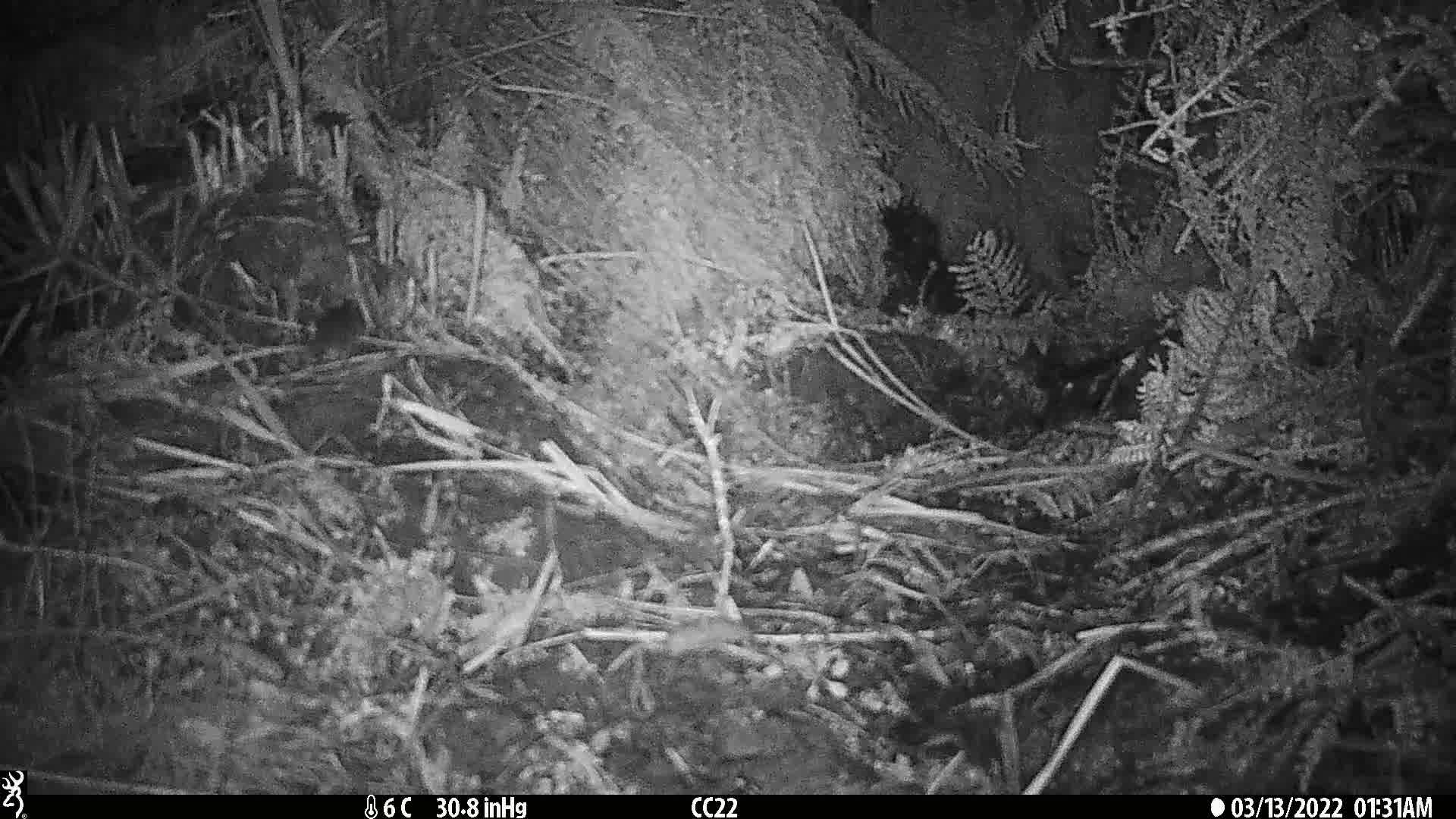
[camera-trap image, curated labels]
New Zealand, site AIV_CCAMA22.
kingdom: Animalia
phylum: Chordata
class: Mammalia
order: Rodentia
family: Muridae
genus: Mus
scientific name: Mus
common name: mouse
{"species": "mouse (Mus)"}